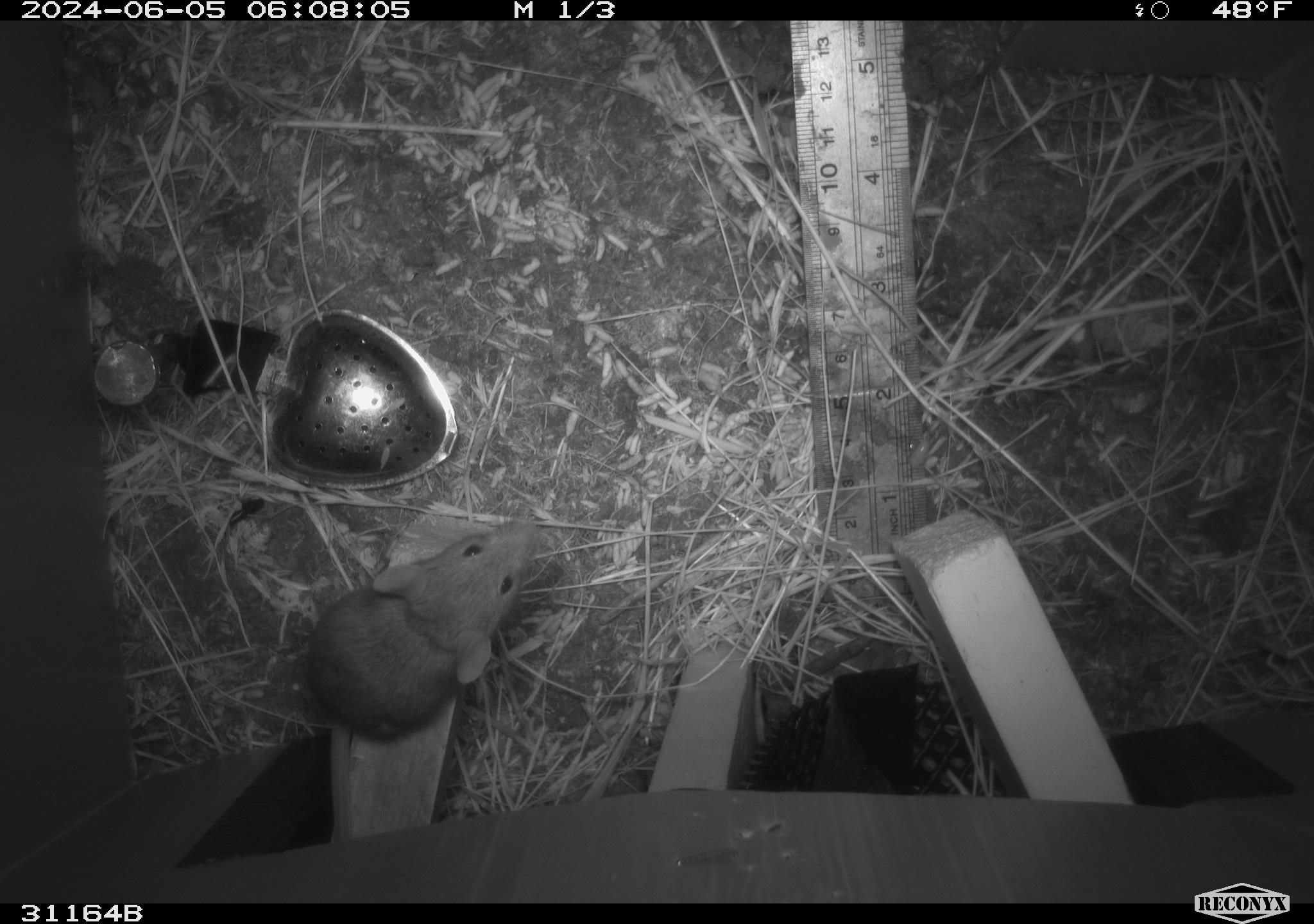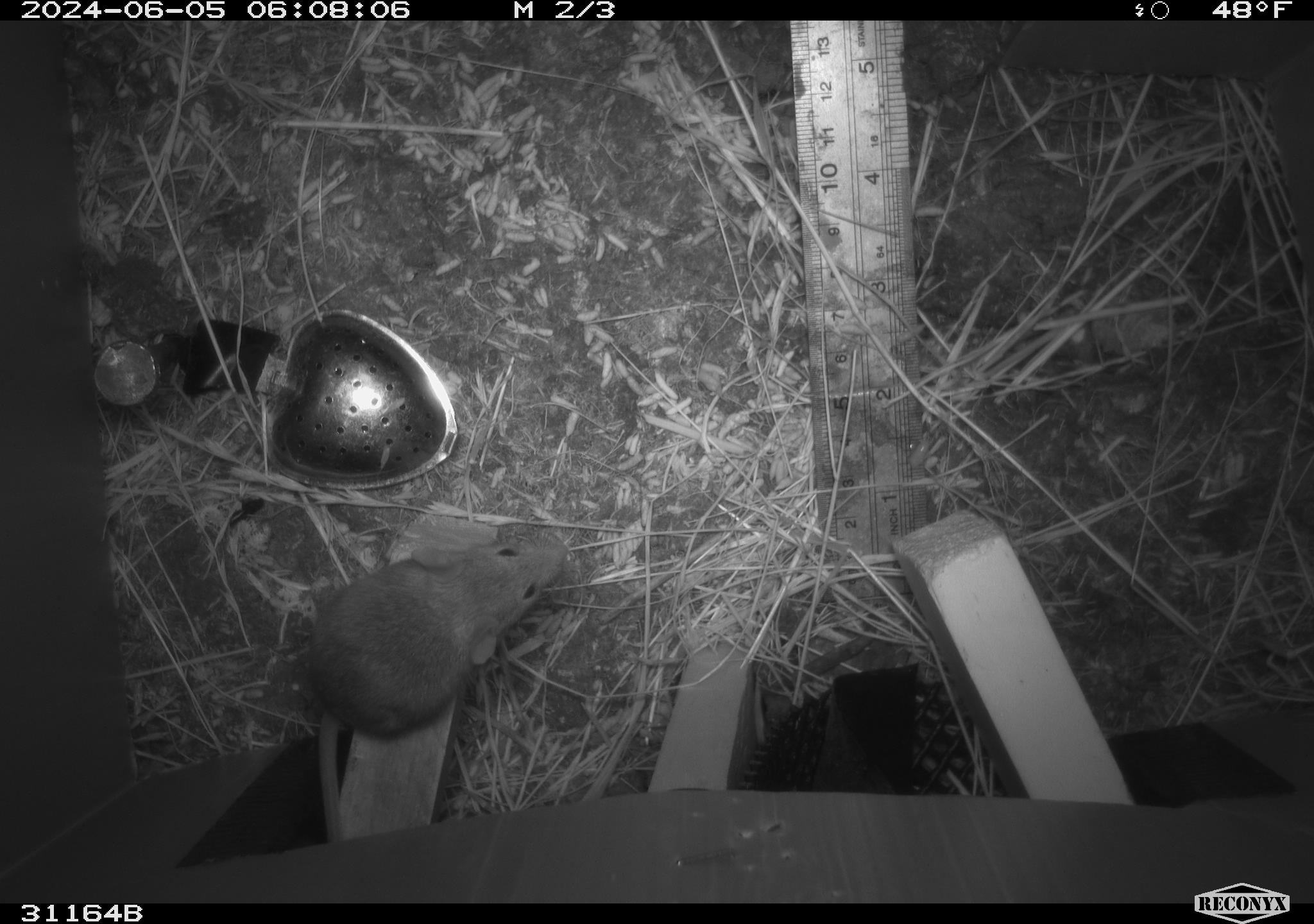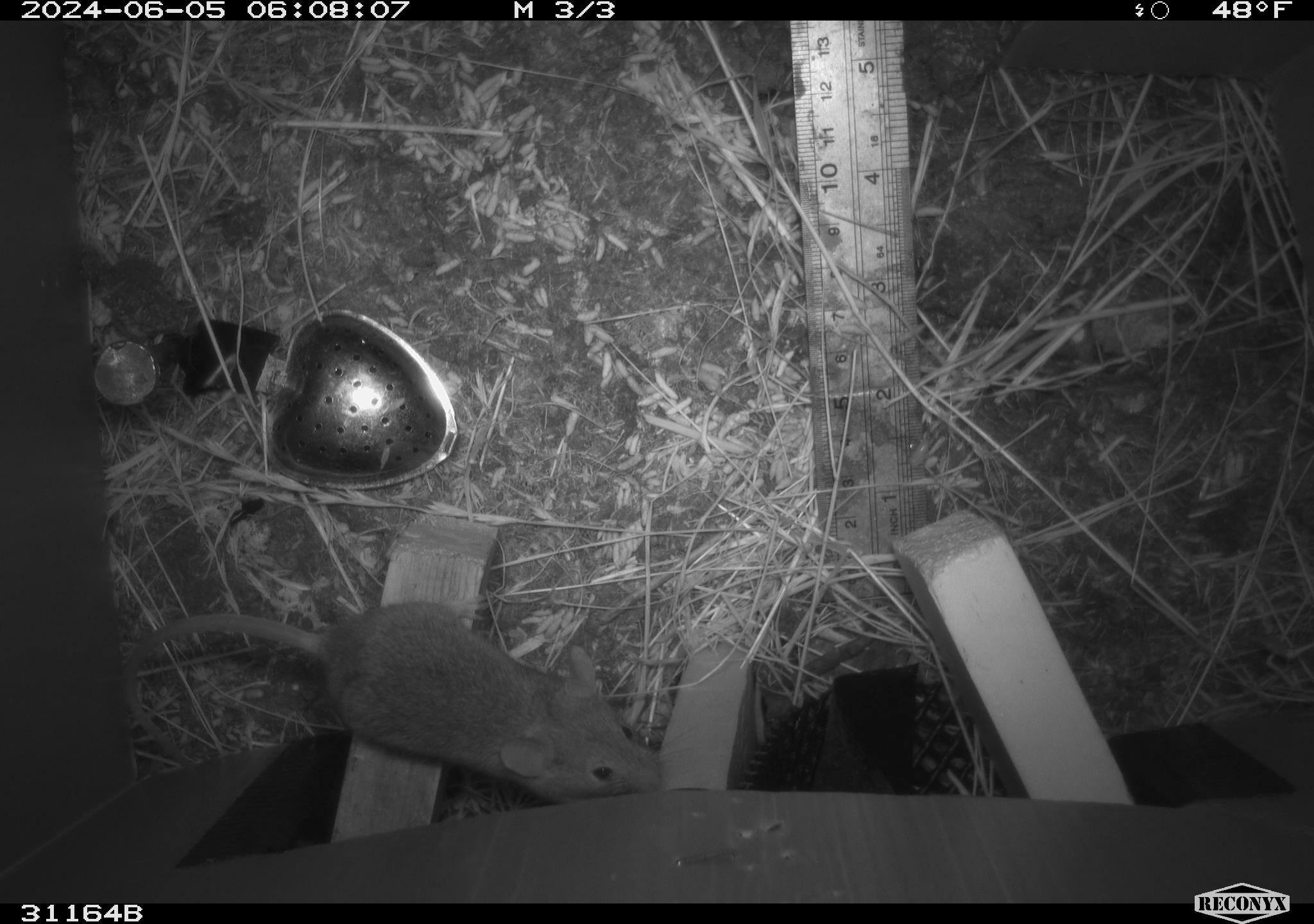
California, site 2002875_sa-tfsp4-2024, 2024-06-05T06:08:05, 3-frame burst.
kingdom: Animalia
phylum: Chordata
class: Mammalia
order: Rodentia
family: Muridae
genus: Mus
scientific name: Mus musculus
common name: house mouse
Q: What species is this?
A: House mouse (Mus musculus).